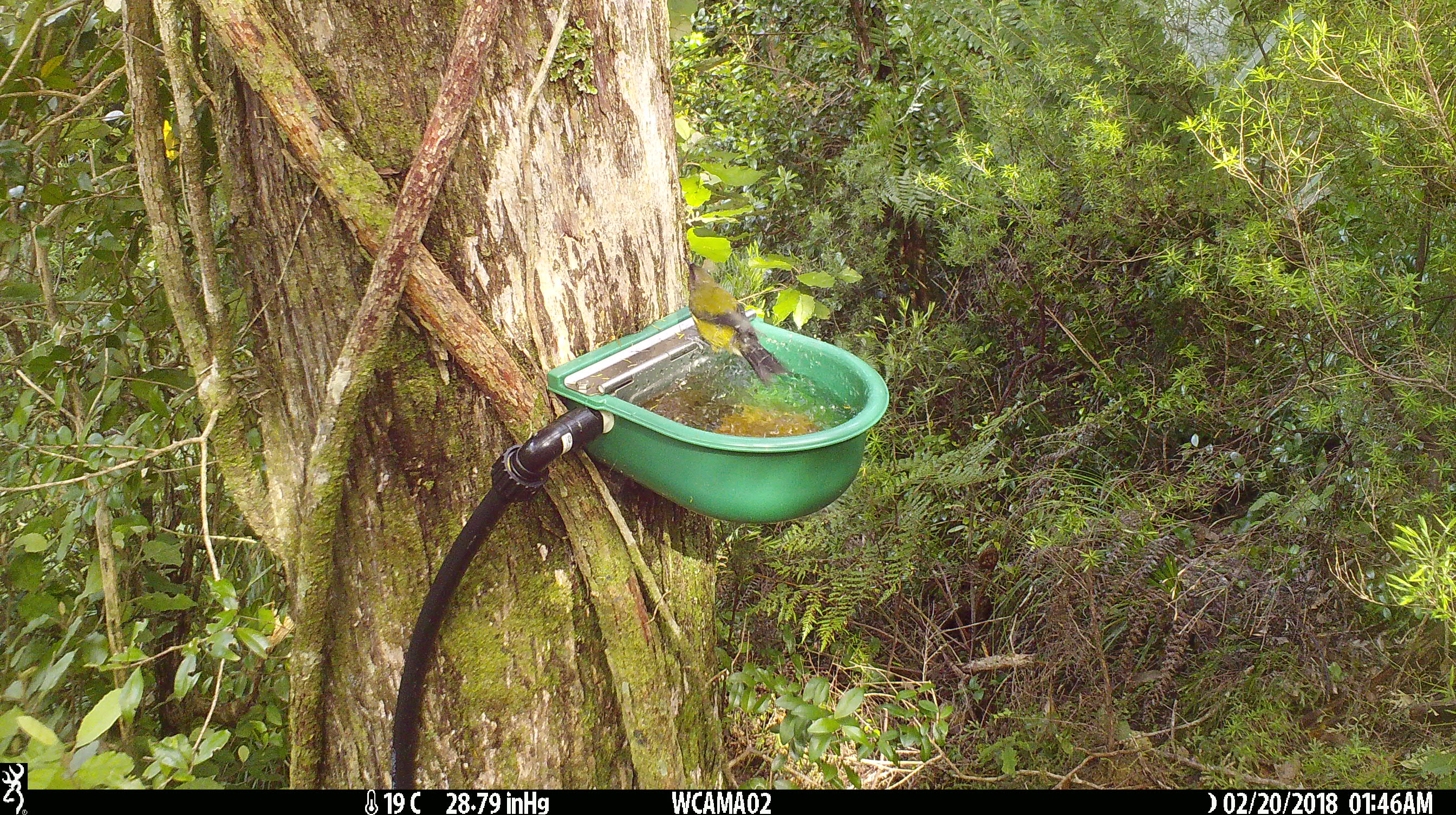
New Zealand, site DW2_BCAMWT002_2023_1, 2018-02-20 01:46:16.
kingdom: Animalia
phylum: Chordata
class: Aves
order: Passeriformes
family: Meliphagidae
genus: Anthornis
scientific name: Anthornis melanura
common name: new zealand bellbird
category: bellbird